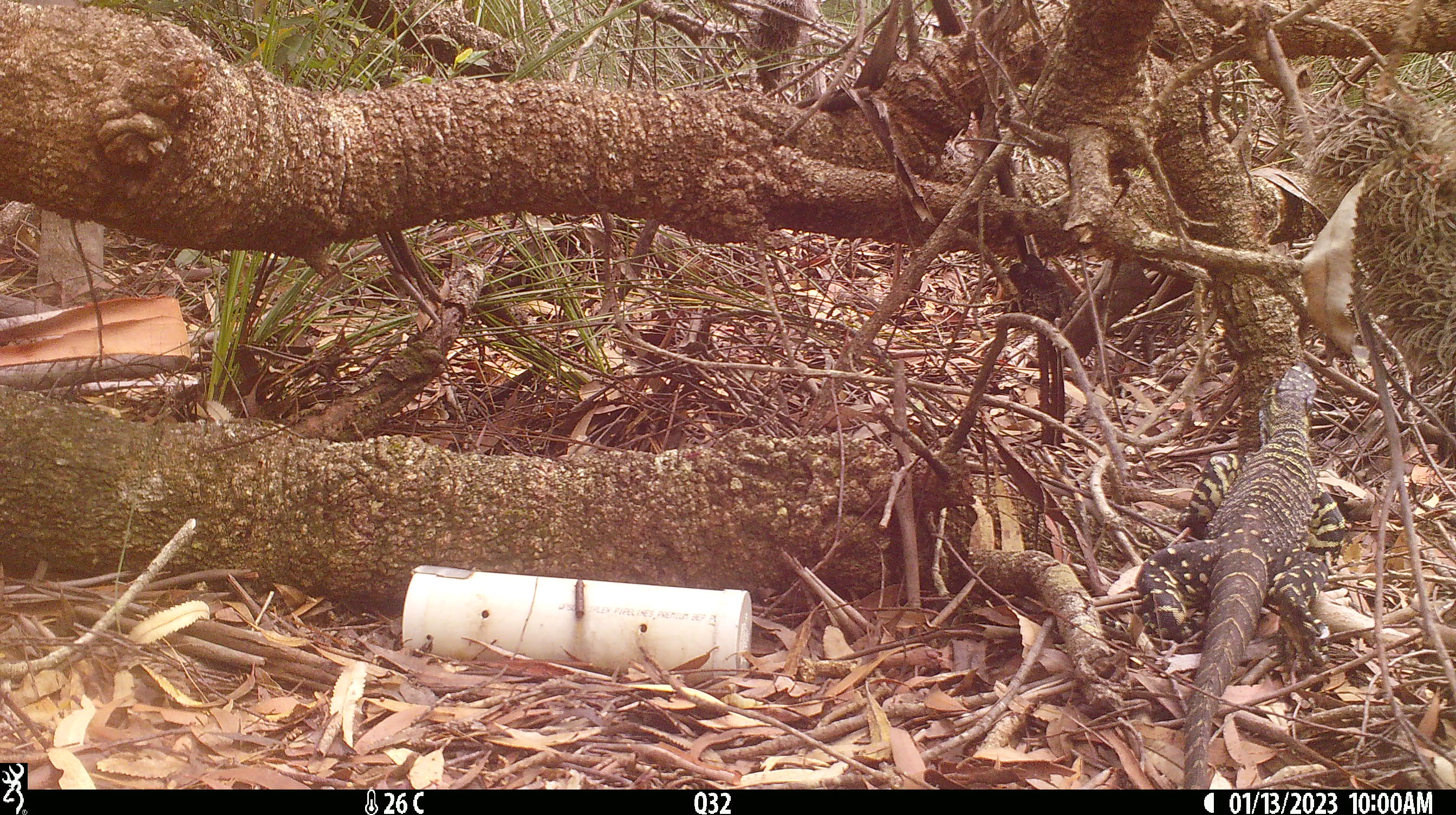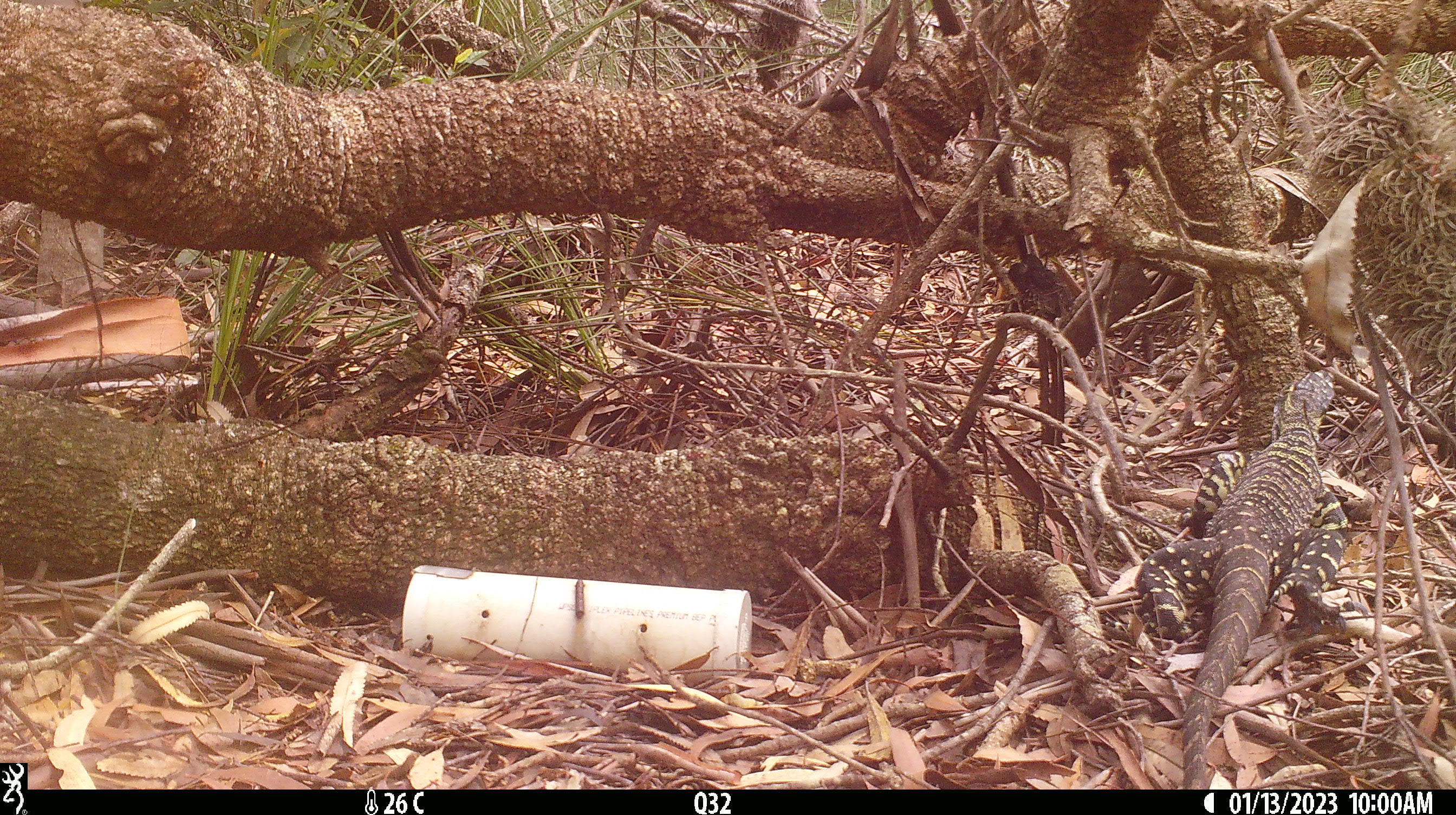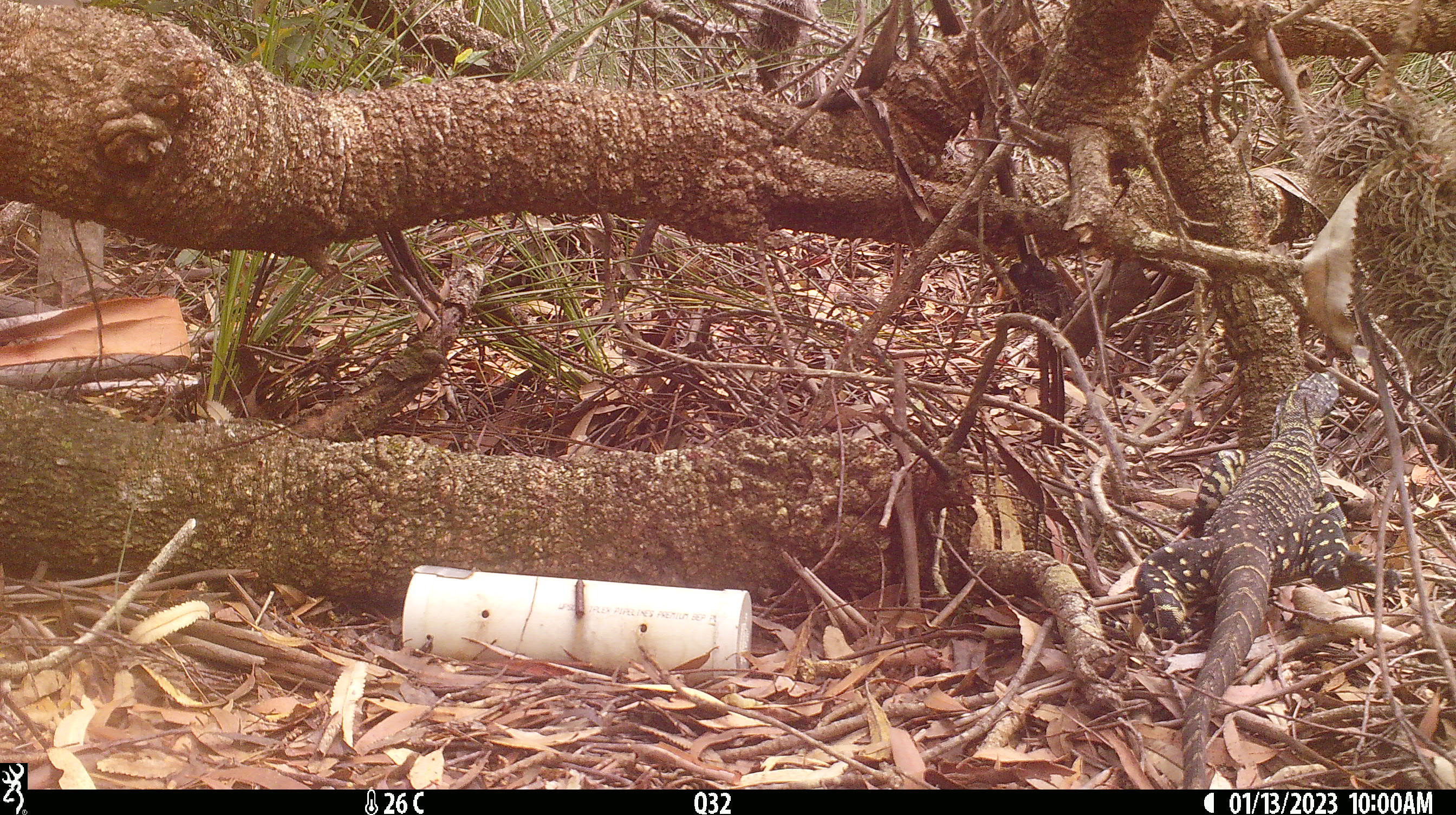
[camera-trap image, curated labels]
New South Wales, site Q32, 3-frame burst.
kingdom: Animalia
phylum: Chordata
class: Reptilia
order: Squamata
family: Varanidae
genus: Varanus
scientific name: Varanus varius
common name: lace monitor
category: goanna